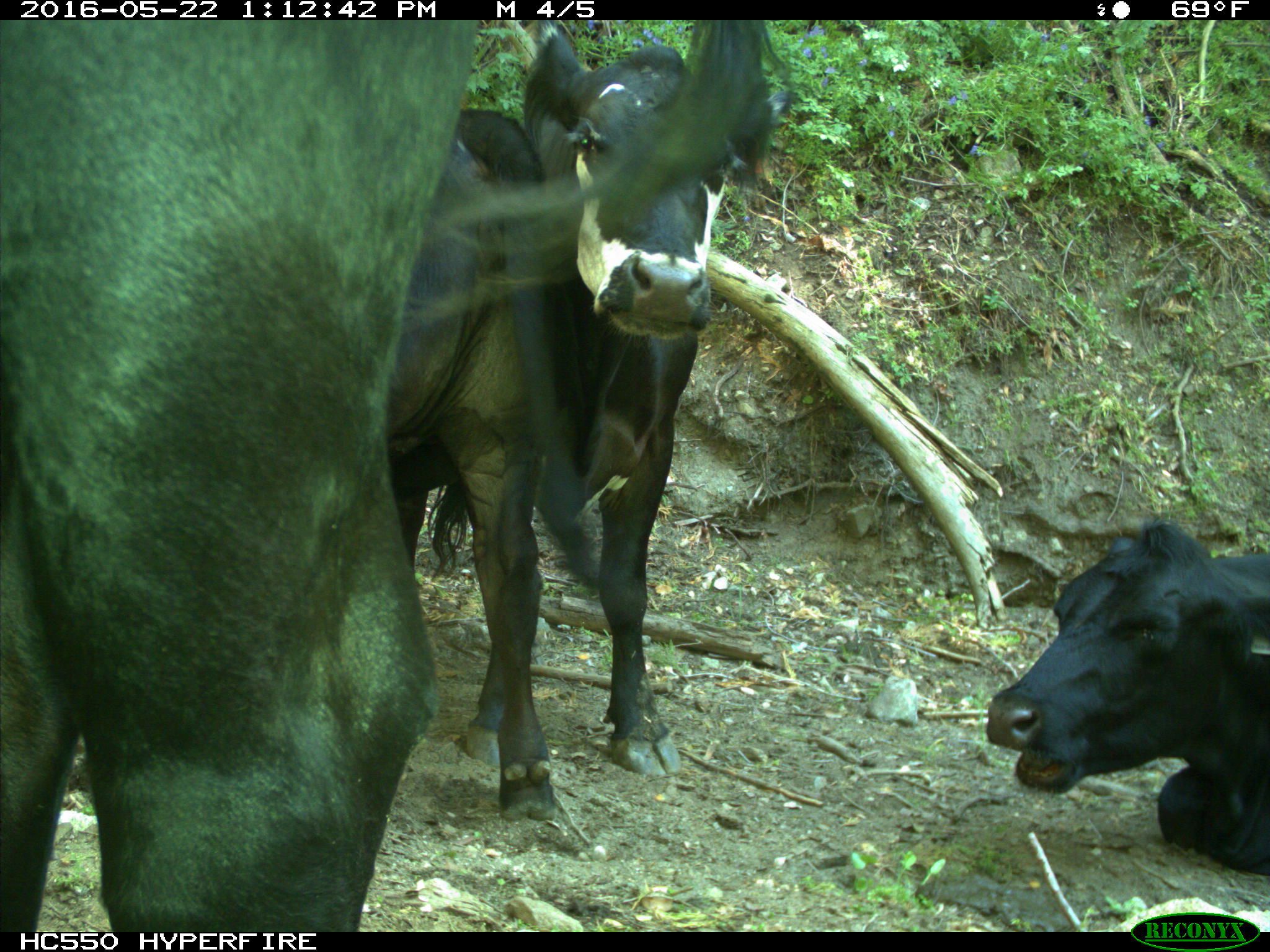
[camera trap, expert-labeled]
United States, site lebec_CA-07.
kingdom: Animalia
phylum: Chordata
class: Mammalia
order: Artiodactyla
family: Bovidae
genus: Bos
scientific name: Bos taurus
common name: domestic cow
Bos taurus (domestic cow).